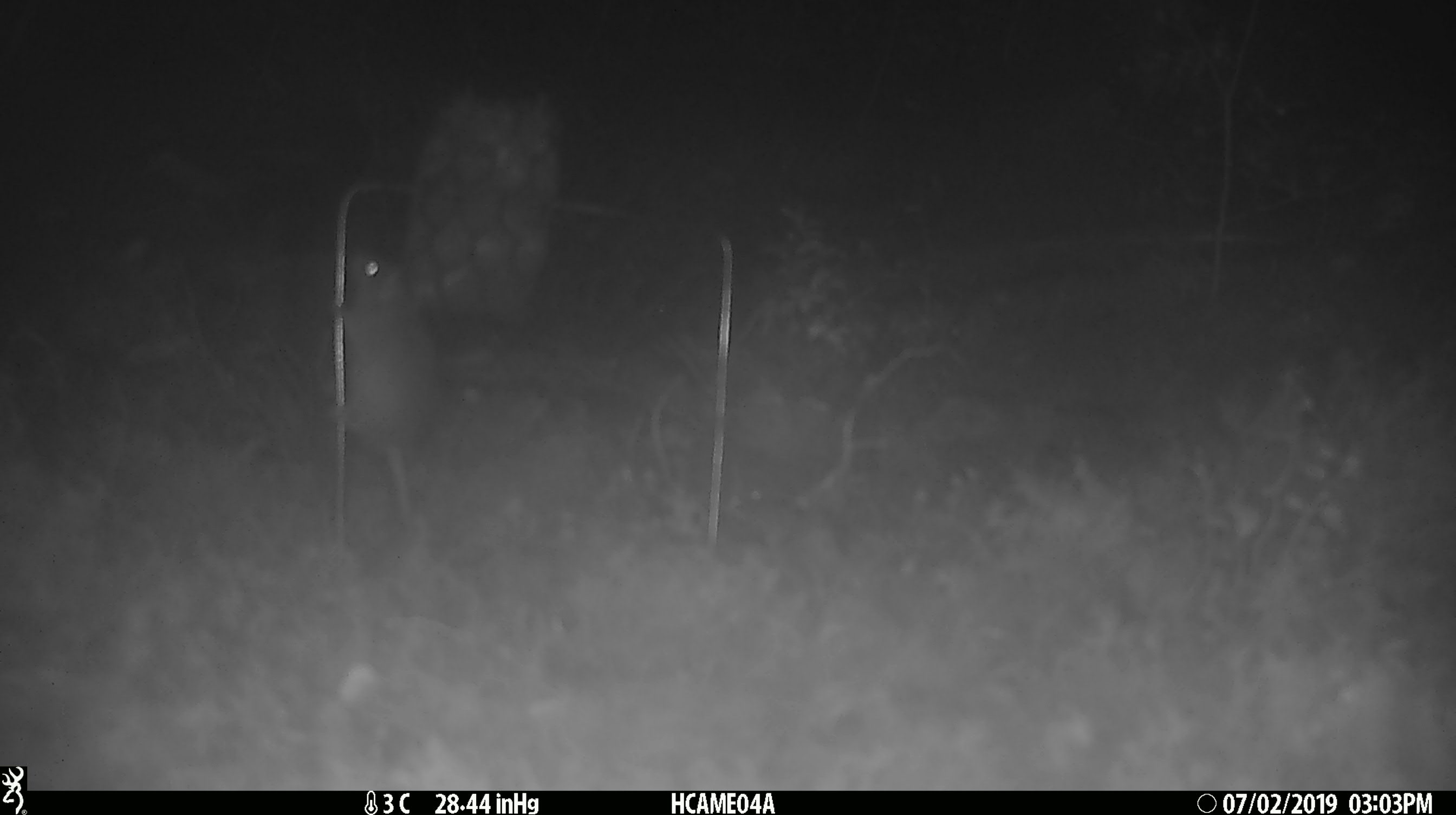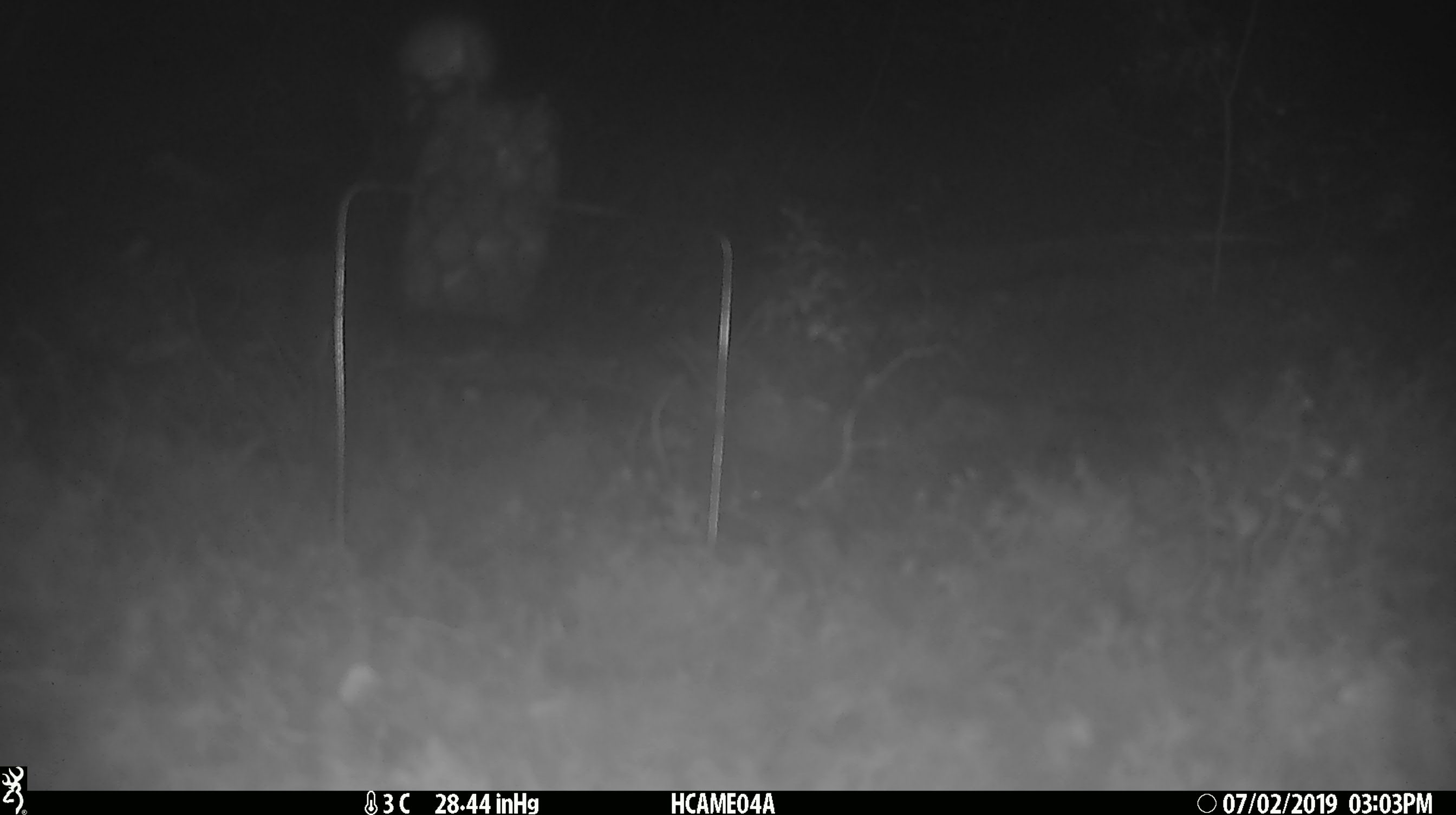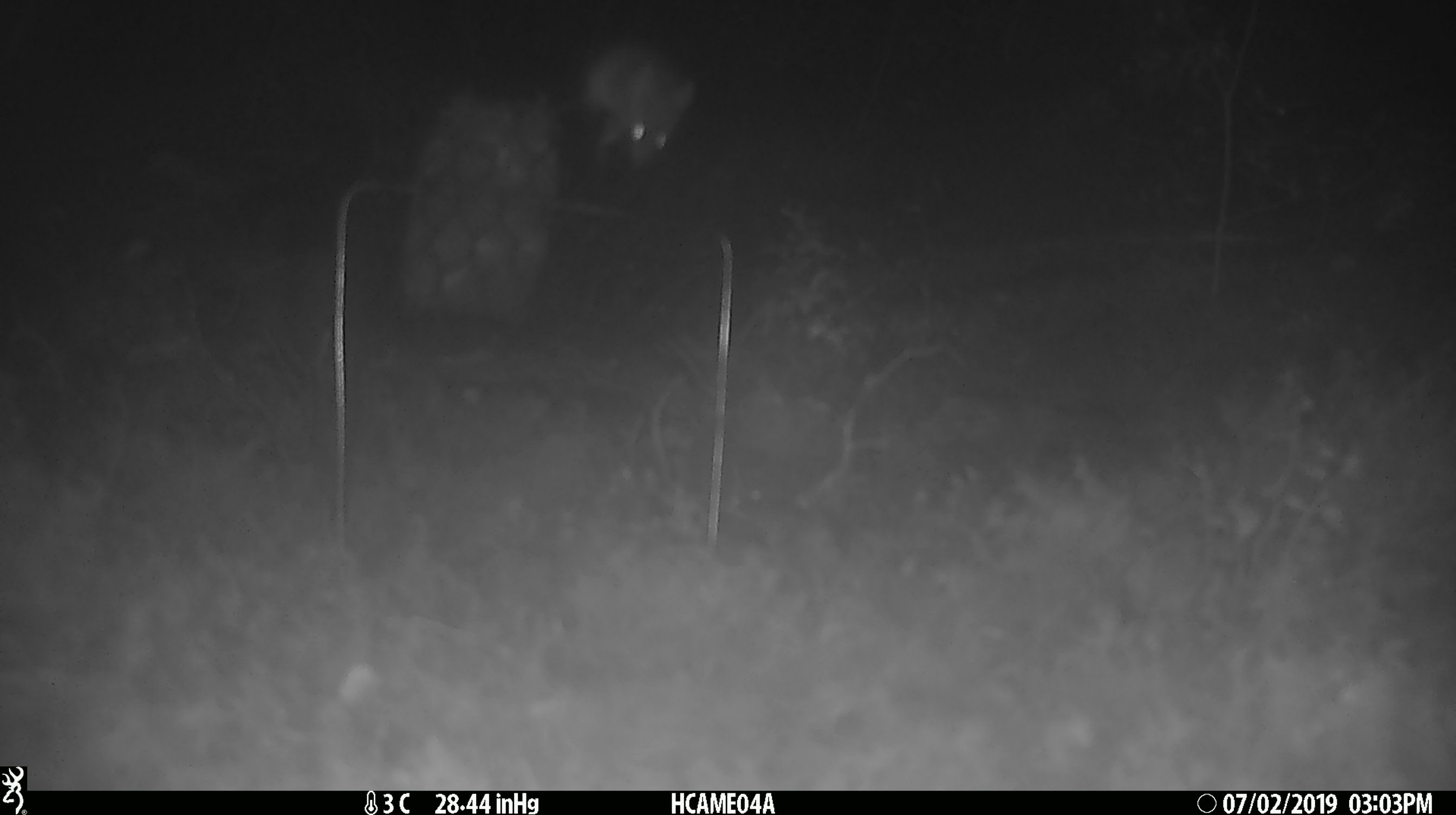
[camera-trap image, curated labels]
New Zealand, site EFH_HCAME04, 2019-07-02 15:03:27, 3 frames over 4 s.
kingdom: Animalia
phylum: Chordata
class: Mammalia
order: Rodentia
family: Muridae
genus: Mus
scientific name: Mus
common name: mouse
Mouse (Mus).